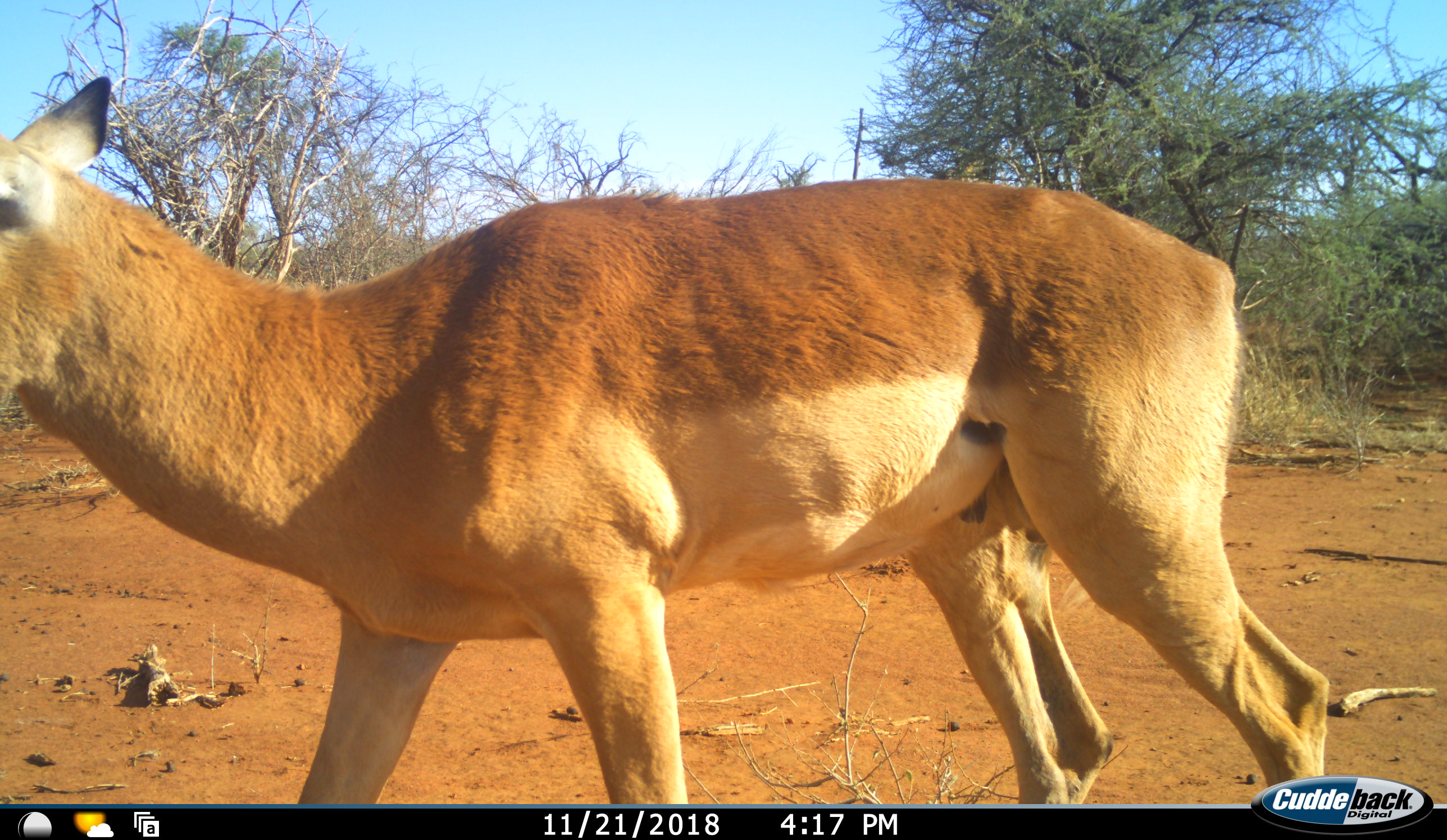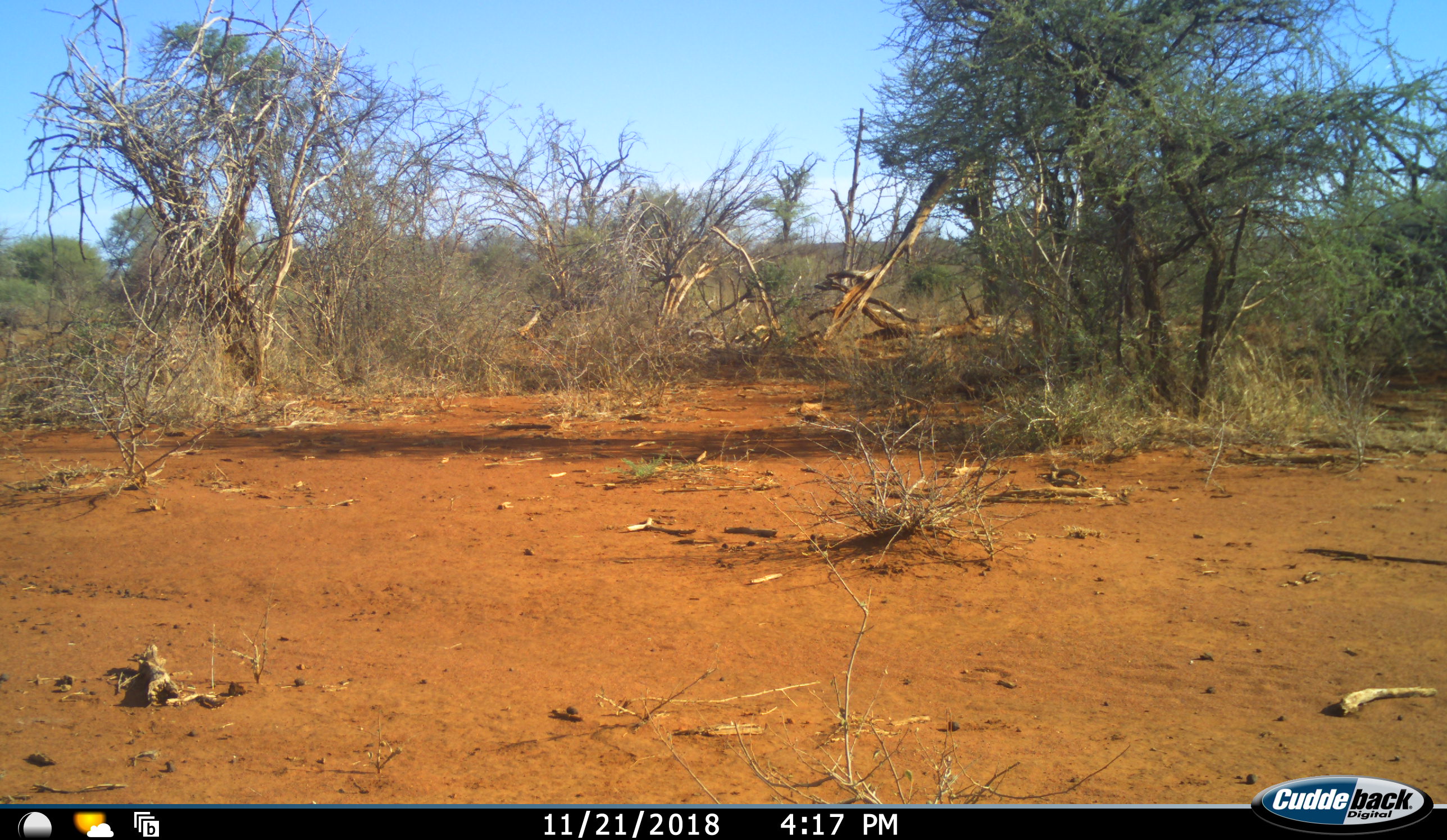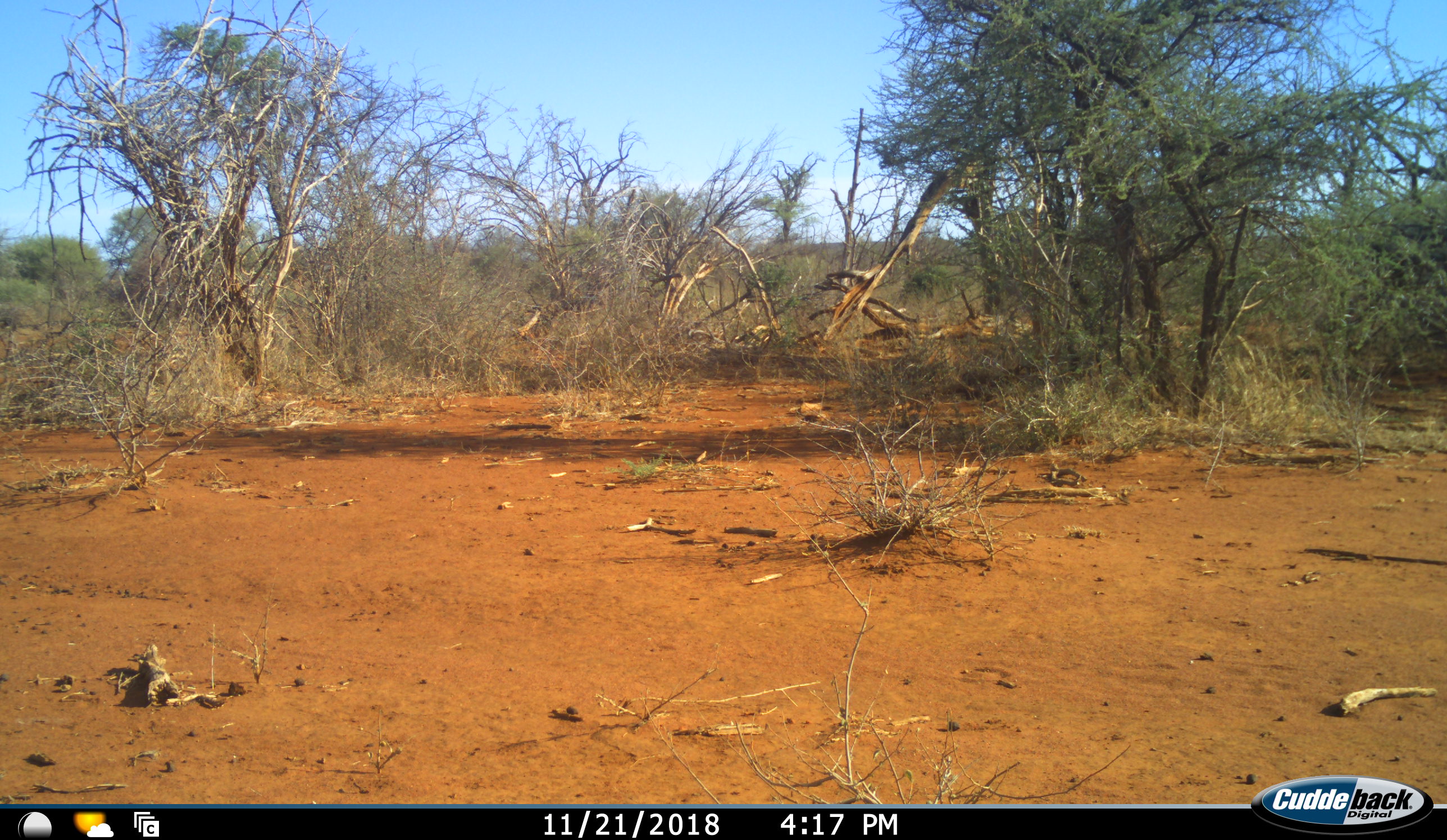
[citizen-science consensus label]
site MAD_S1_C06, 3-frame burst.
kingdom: Animalia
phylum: Chordata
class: Mammalia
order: Artiodactyla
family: Bovidae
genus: Aepyceros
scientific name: Aepyceros melampus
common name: impala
Impala (Aepyceros melampus), count 1. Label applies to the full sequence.